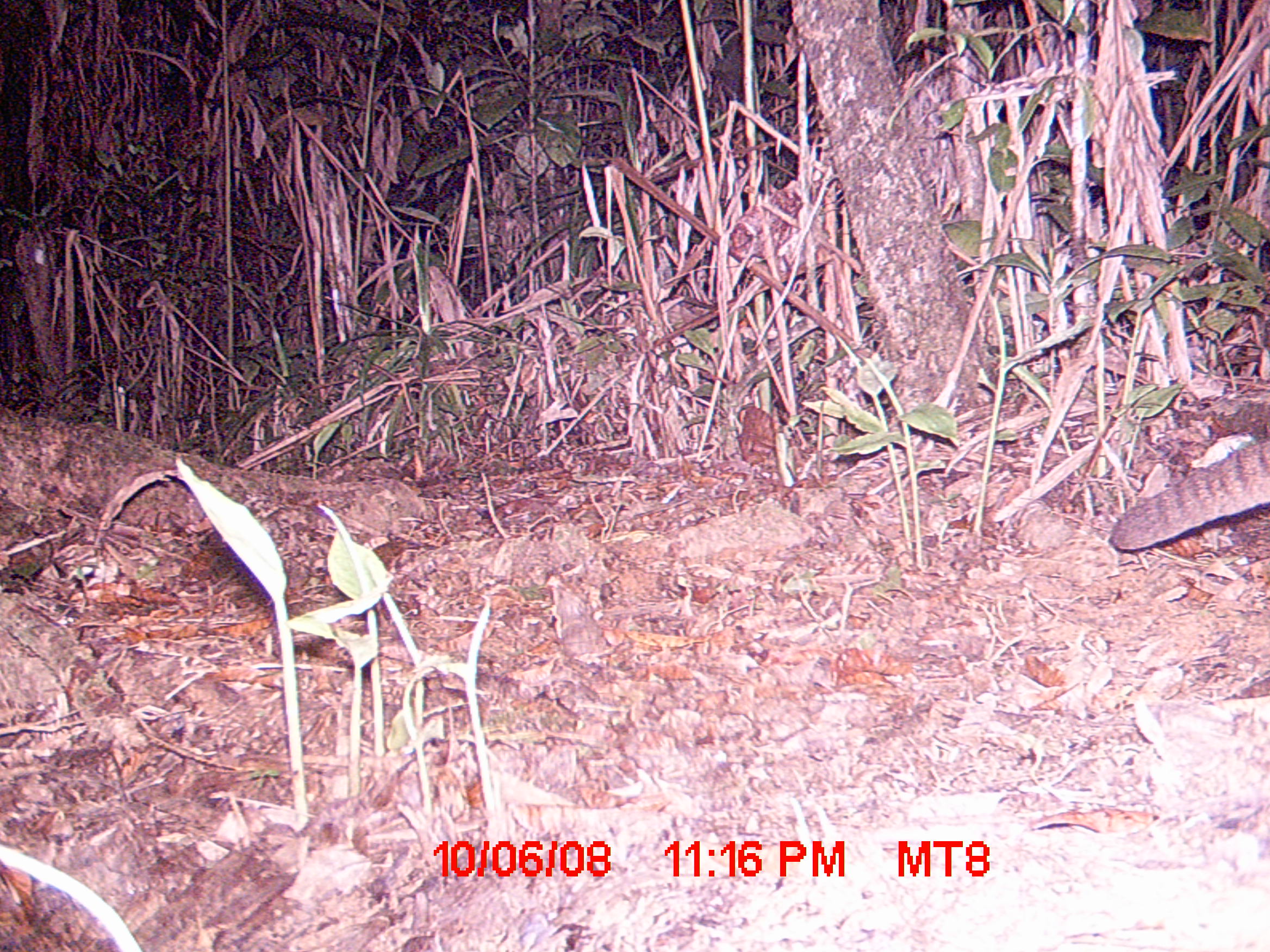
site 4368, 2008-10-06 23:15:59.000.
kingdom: Animalia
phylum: Chordata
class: Mammalia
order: Carnivora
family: Eupleridae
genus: Fossa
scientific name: Fossa fossana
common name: fanaloka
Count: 1.